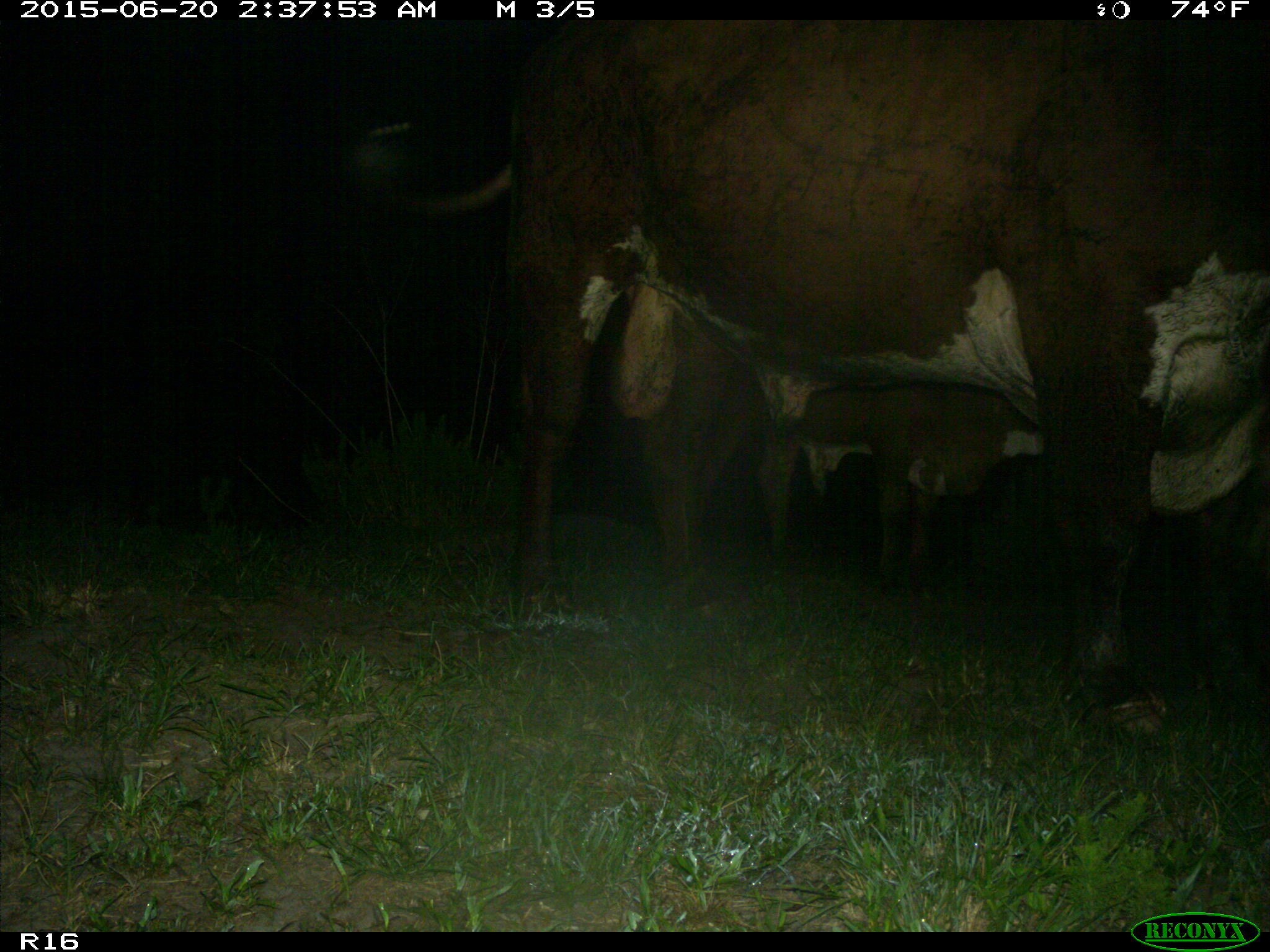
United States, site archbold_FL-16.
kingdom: Animalia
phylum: Chordata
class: Mammalia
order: Artiodactyla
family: Bovidae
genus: Bos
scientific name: Bos taurus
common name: domestic cow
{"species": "Bos taurus (domestic cow)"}